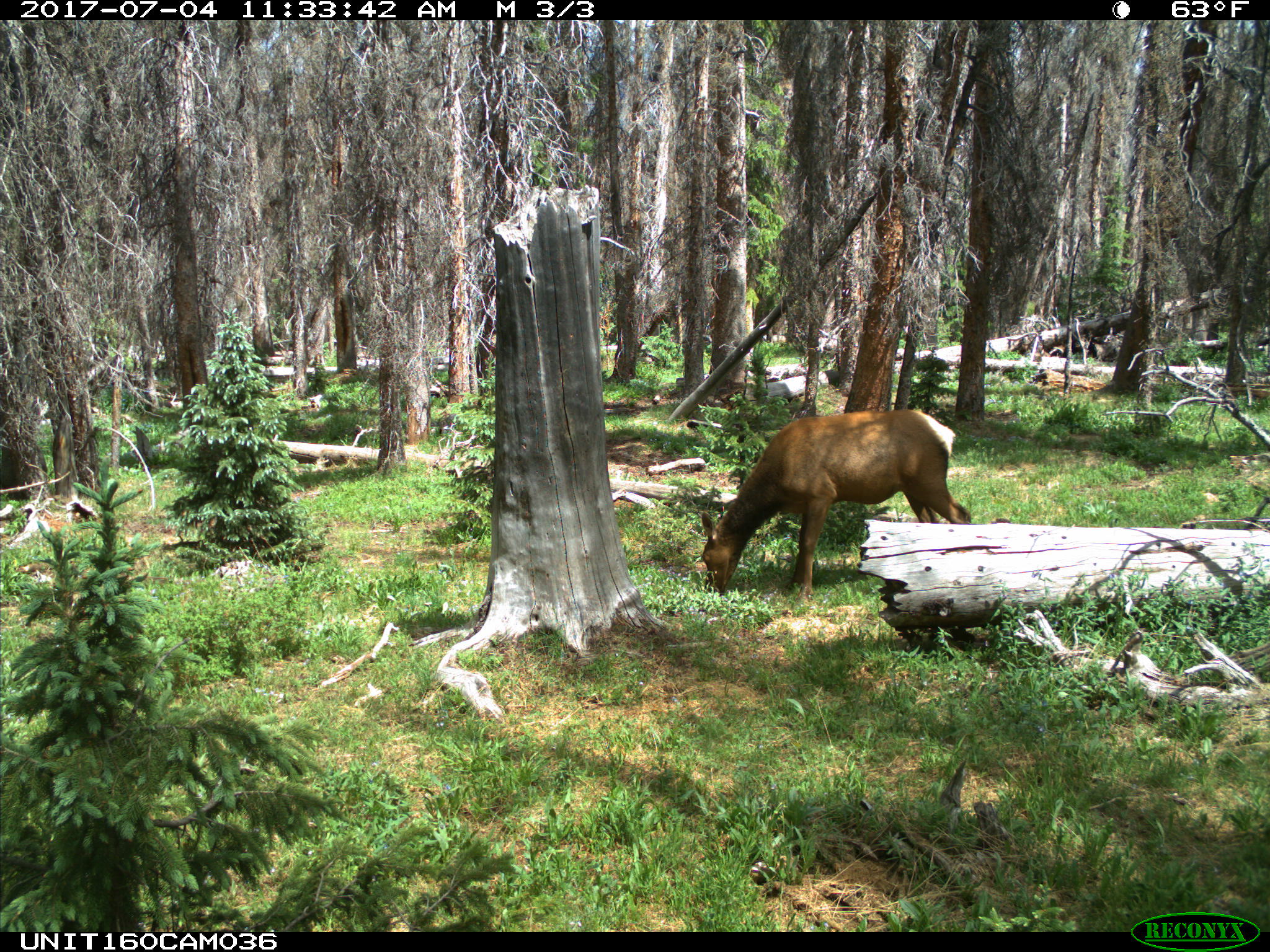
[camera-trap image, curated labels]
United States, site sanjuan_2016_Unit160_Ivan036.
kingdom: Animalia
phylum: Chordata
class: Mammalia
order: Artiodactyla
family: Cervidae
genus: Cervus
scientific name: Cervus elaphus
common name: red deer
Cervus elaphus (red deer).